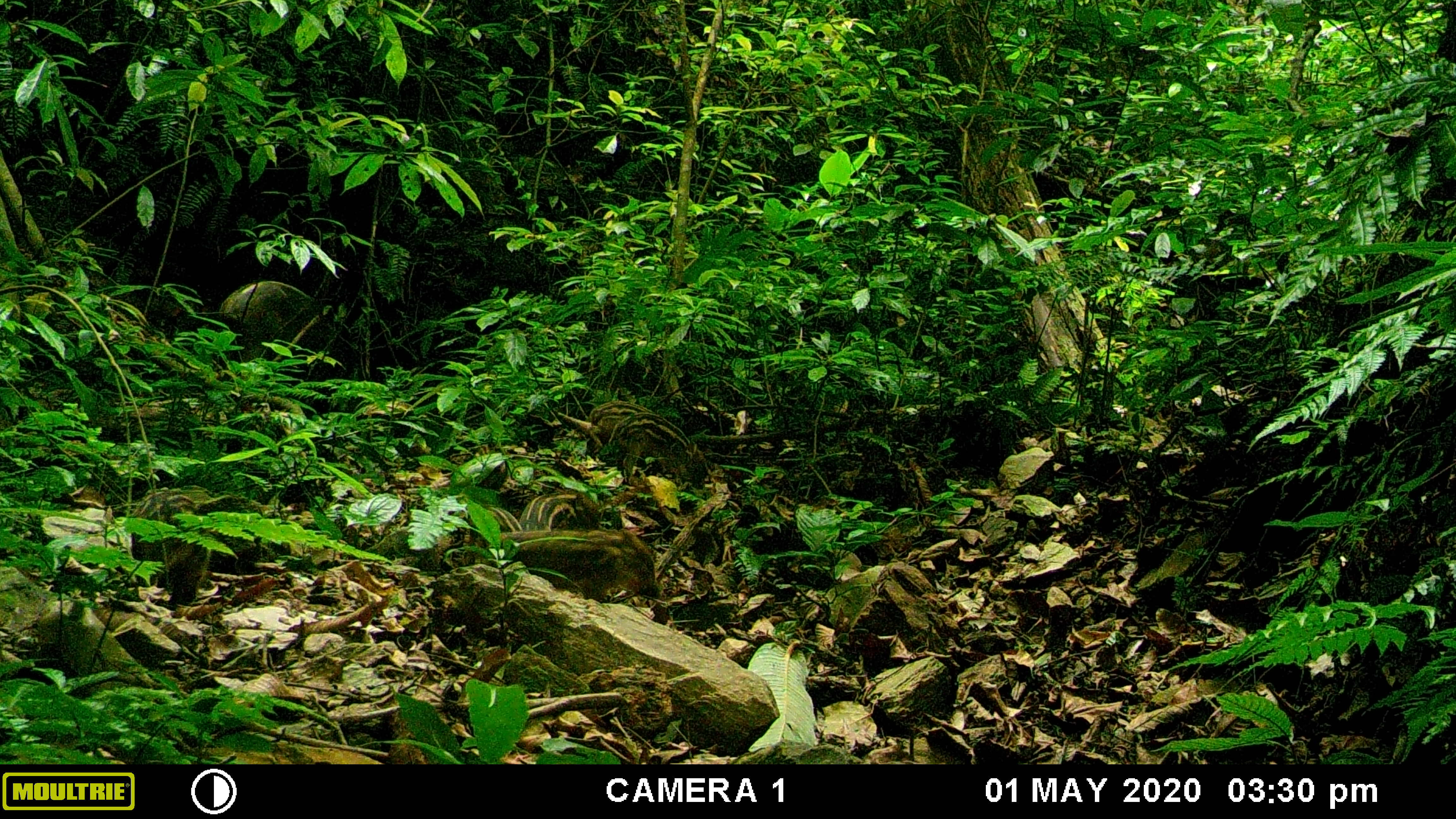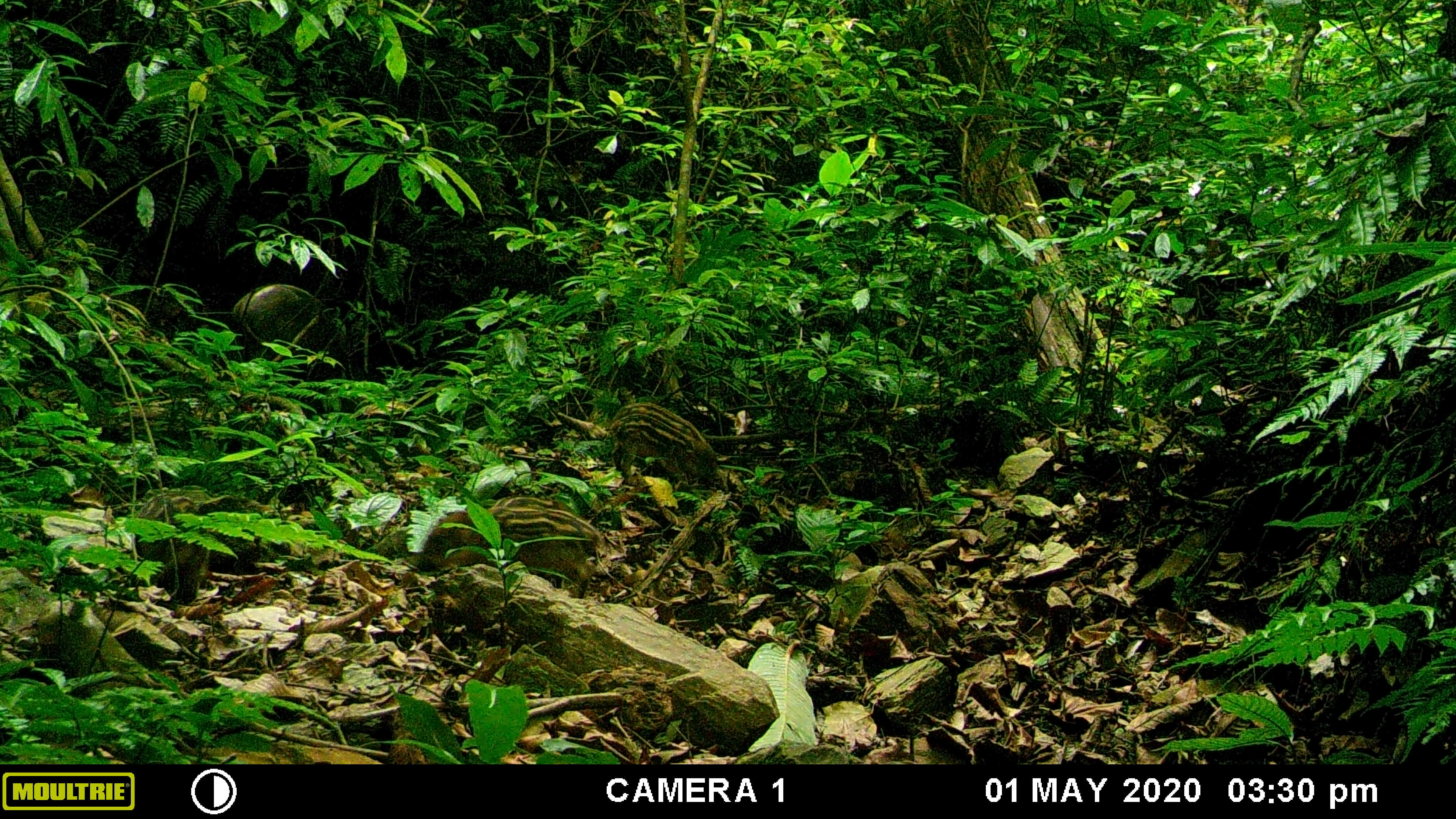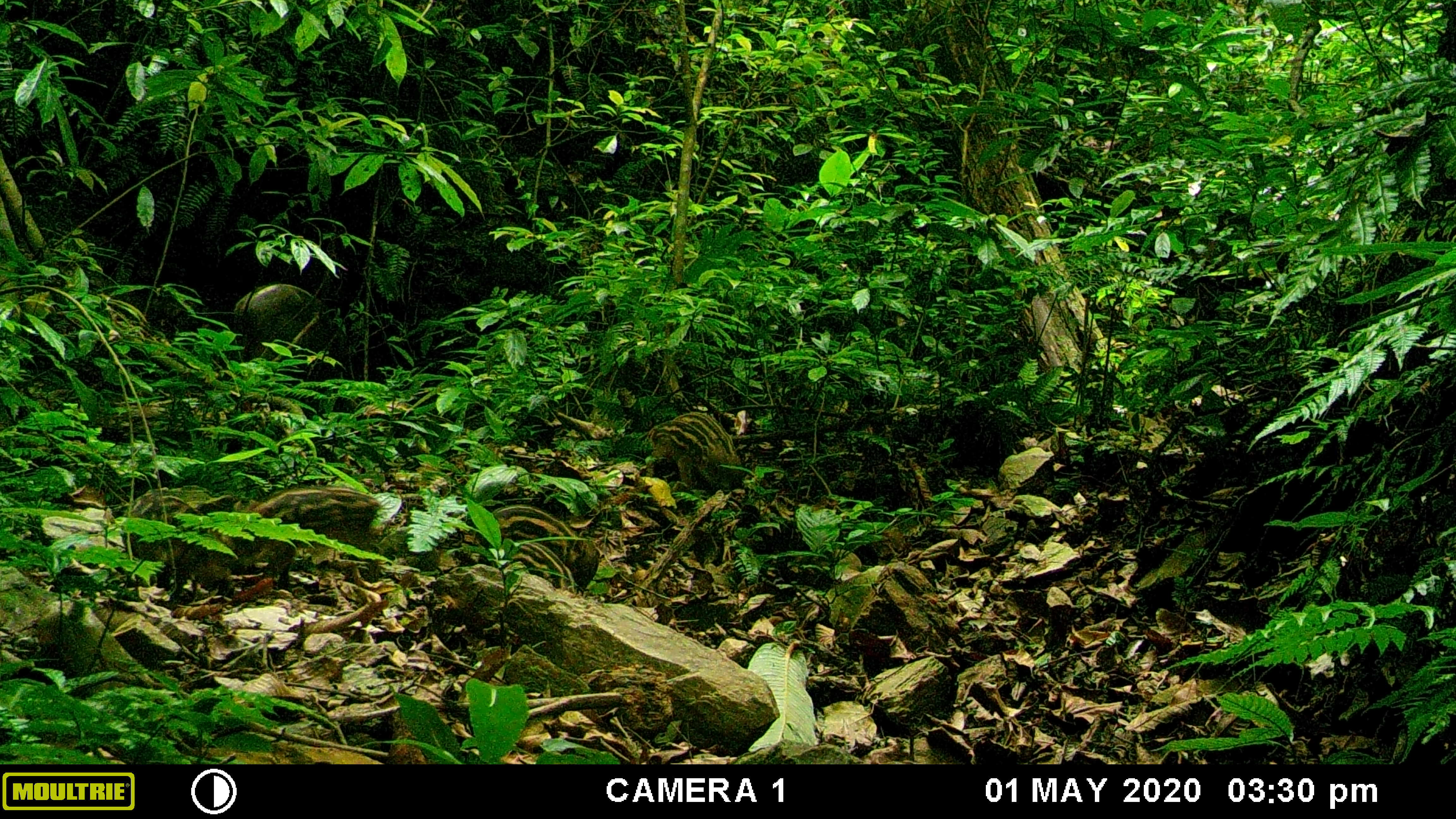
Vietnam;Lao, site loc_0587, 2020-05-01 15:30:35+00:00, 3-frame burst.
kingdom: Animalia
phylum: Chordata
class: Mammalia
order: Artiodactyla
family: Suidae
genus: Sus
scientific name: Sus scrofa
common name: eurasian wild pig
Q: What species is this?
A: Eurasian wild pig (Sus scrofa).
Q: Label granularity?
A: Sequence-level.